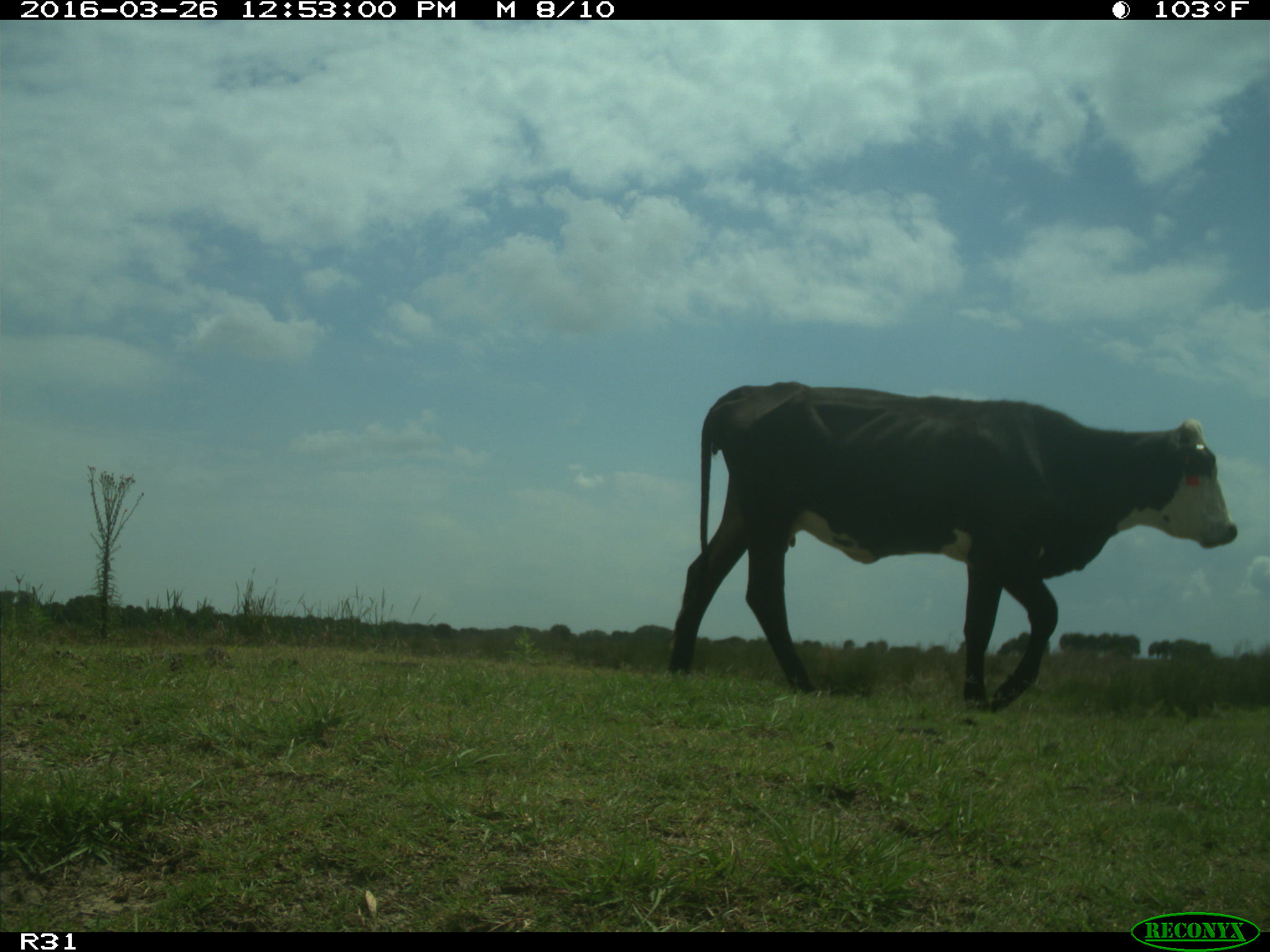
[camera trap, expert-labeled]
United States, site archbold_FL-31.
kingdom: Animalia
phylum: Chordata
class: Mammalia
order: Artiodactyla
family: Bovidae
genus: Bos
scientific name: Bos taurus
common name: domestic cow